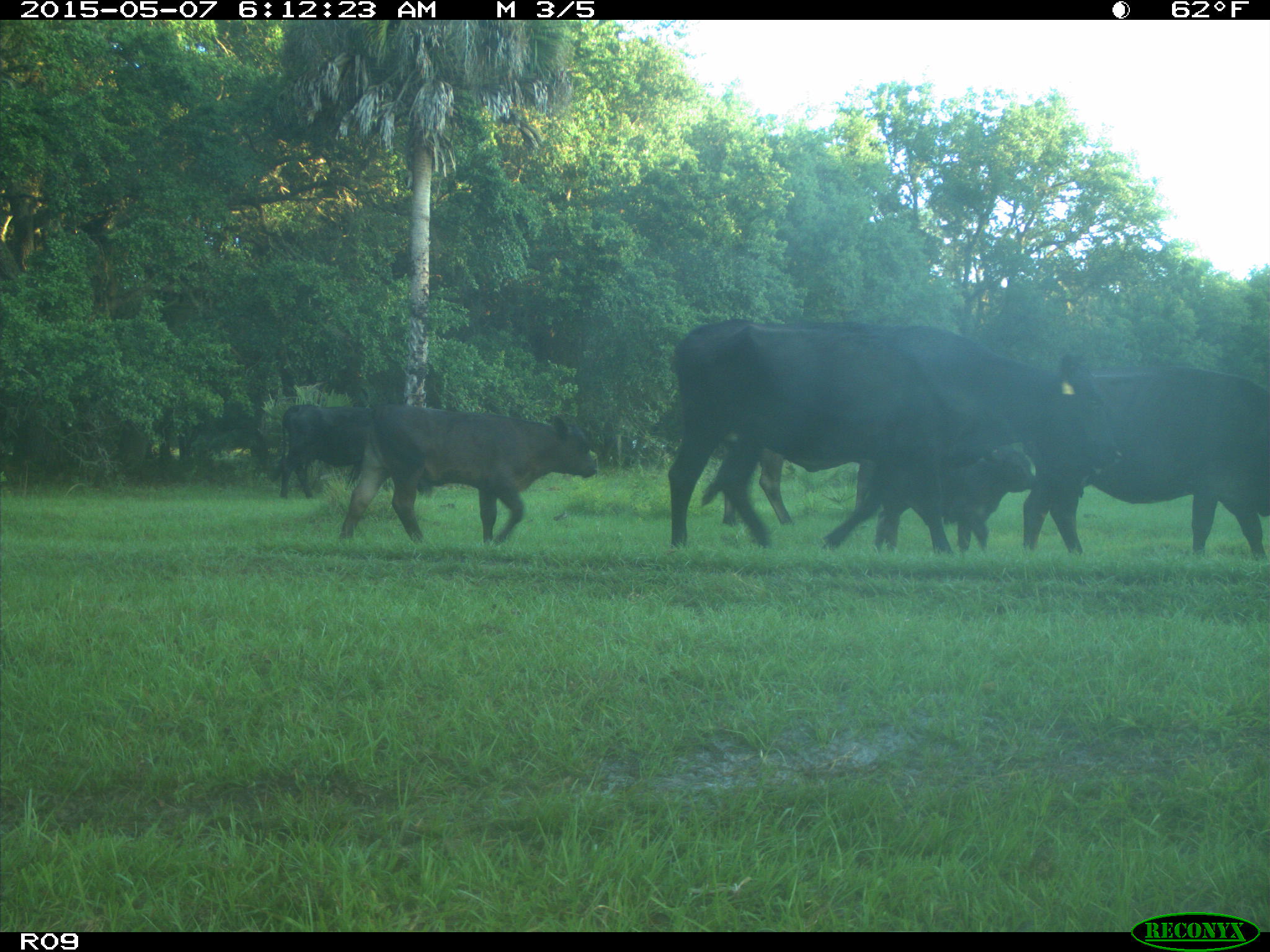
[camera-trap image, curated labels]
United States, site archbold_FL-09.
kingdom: Animalia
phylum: Chordata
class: Mammalia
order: Artiodactyla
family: Bovidae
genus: Bos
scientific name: Bos taurus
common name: domestic cow